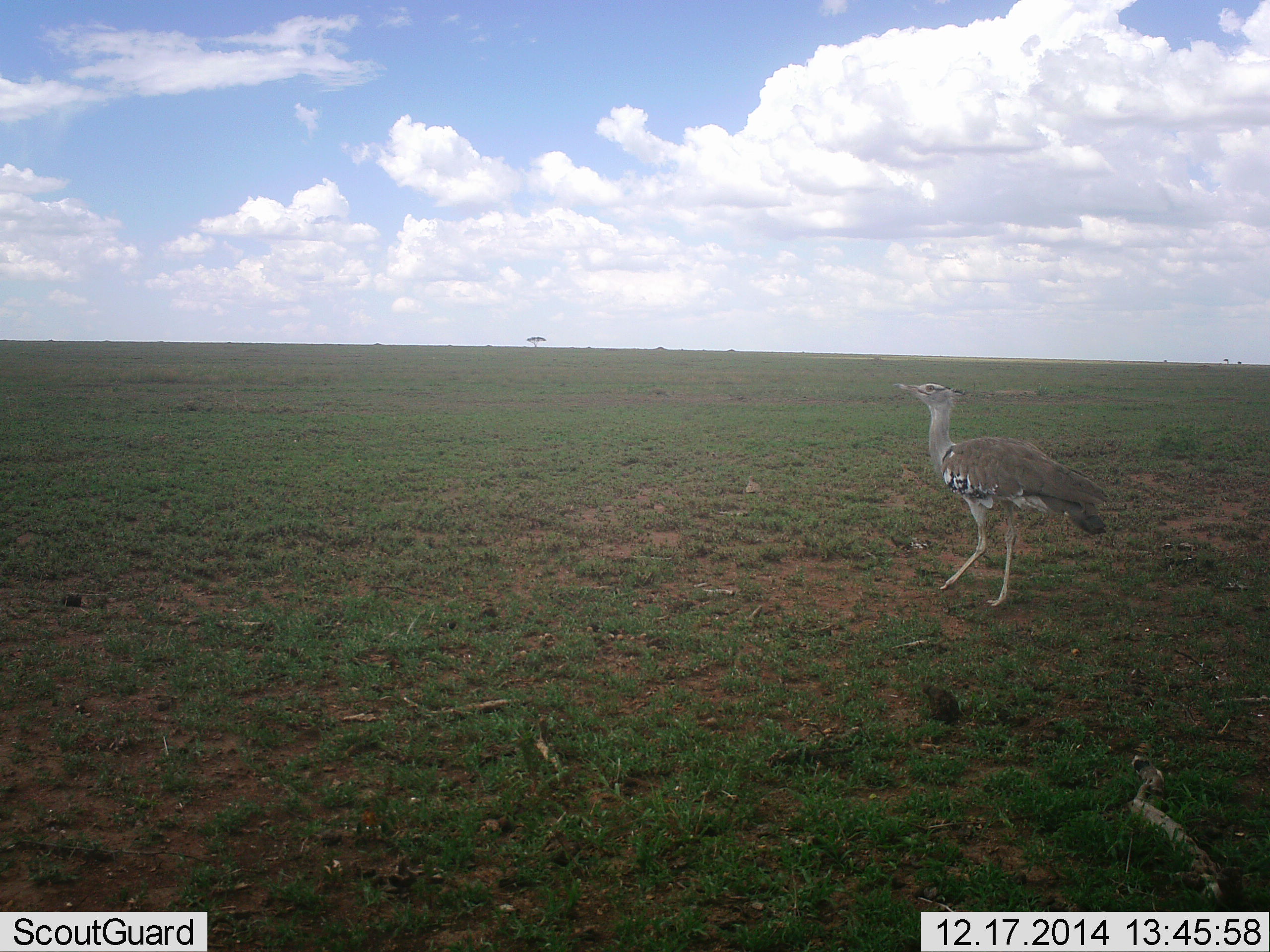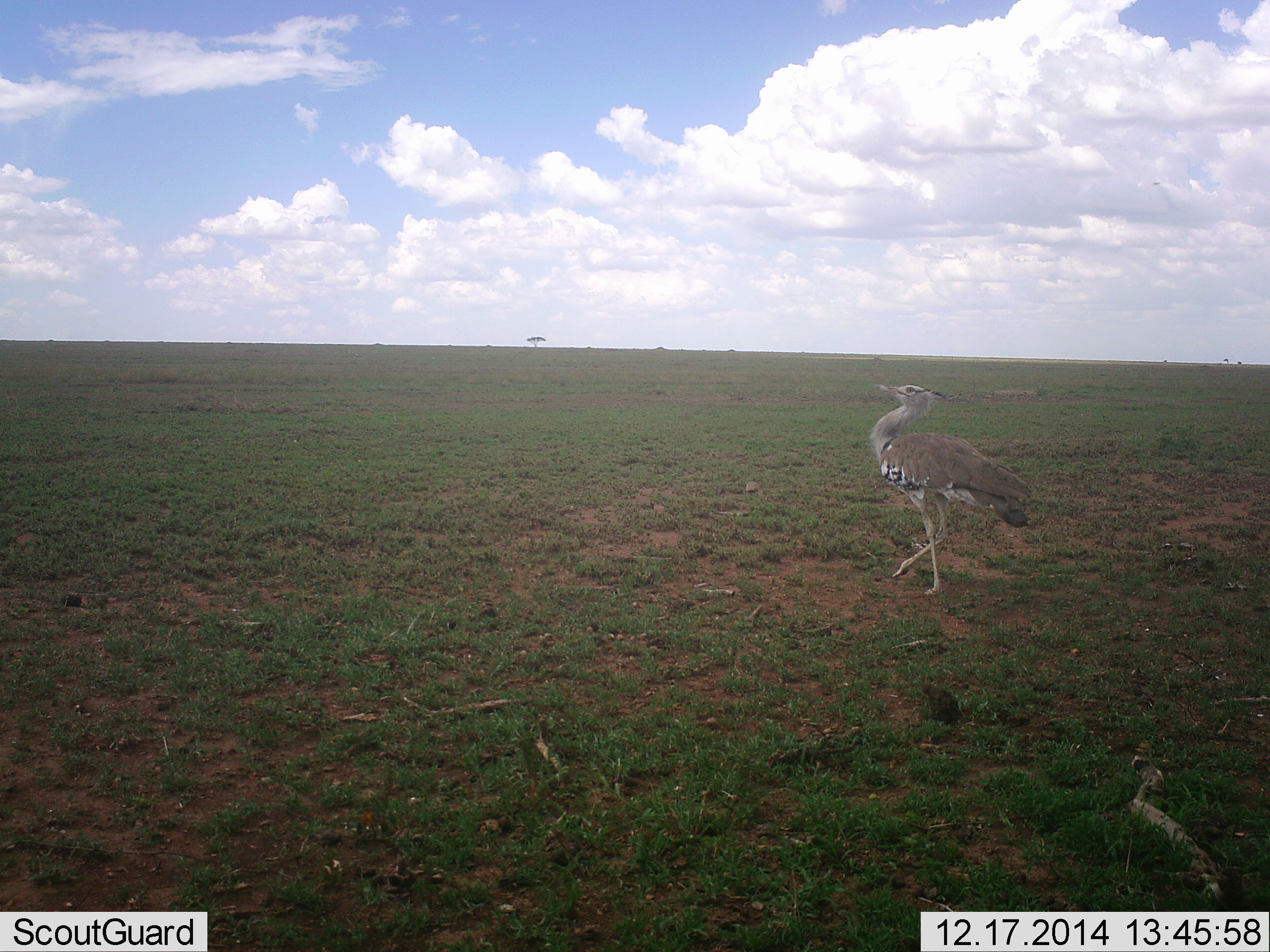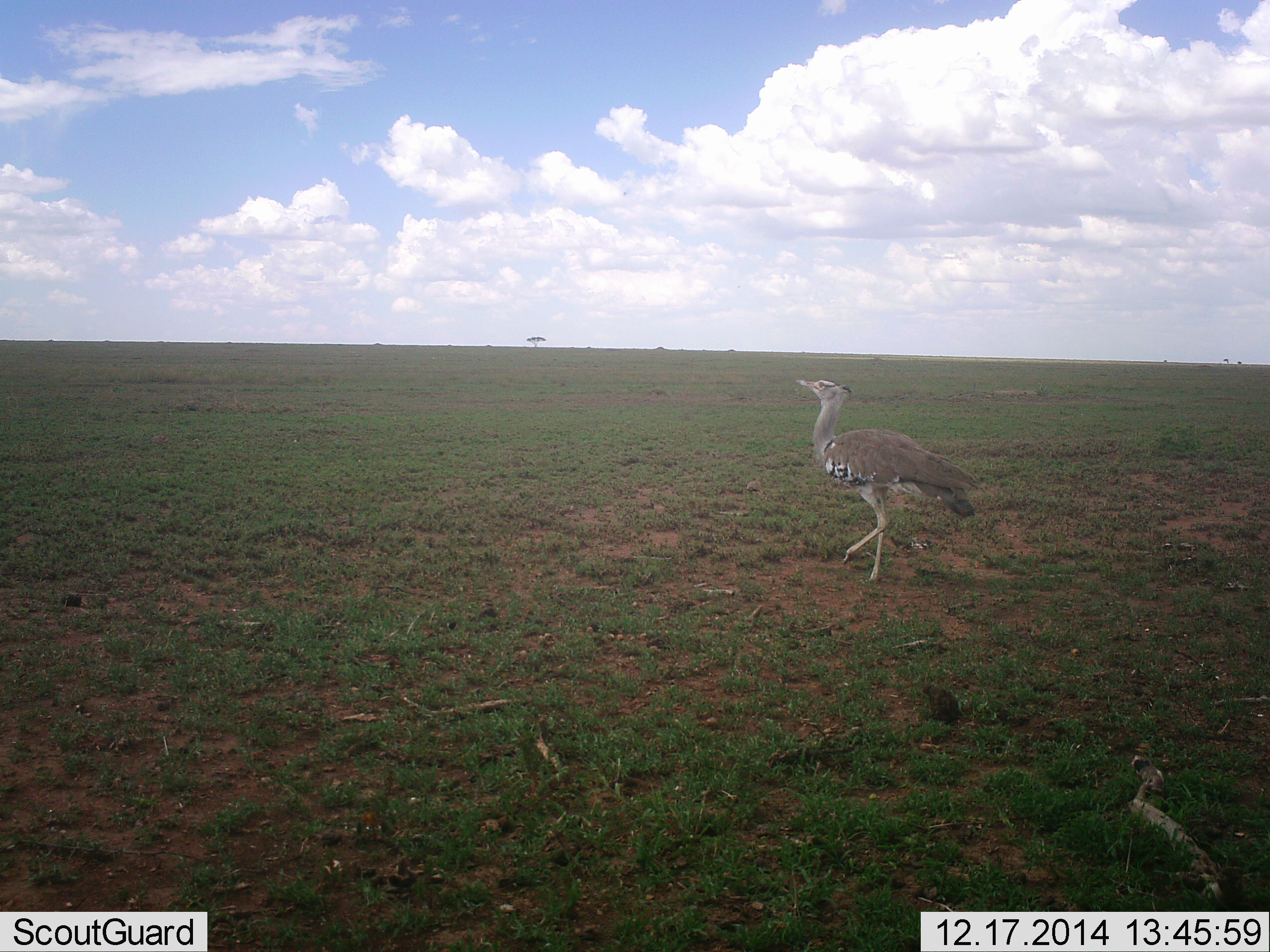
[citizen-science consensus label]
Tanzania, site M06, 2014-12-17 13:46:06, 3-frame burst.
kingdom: Animalia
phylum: Chordata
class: Aves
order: Otidiformes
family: Otididae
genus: Ardeotis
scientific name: Ardeotis kori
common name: kori bustard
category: koribustard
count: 1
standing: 0%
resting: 0%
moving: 100%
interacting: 0%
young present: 0%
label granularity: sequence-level